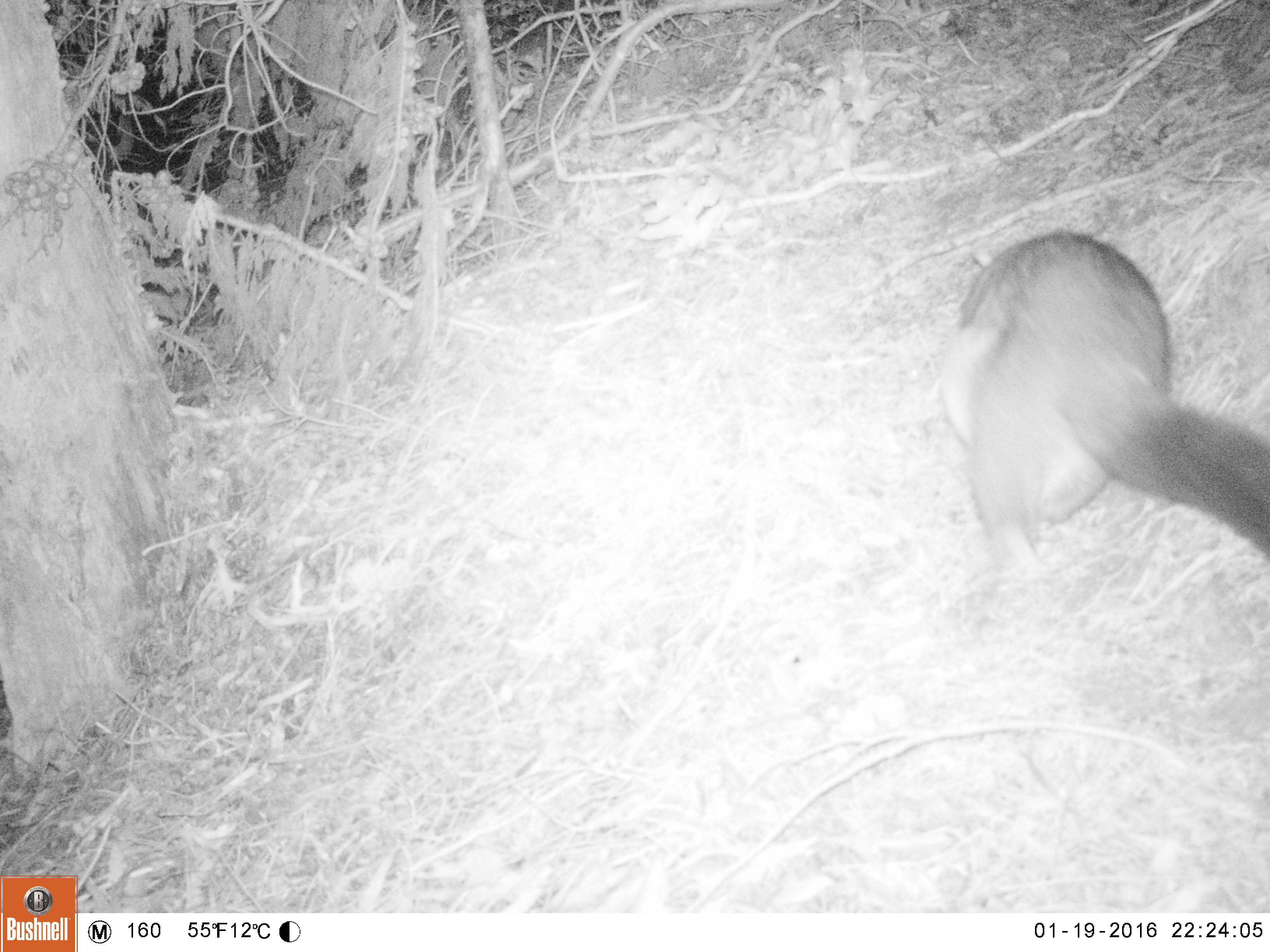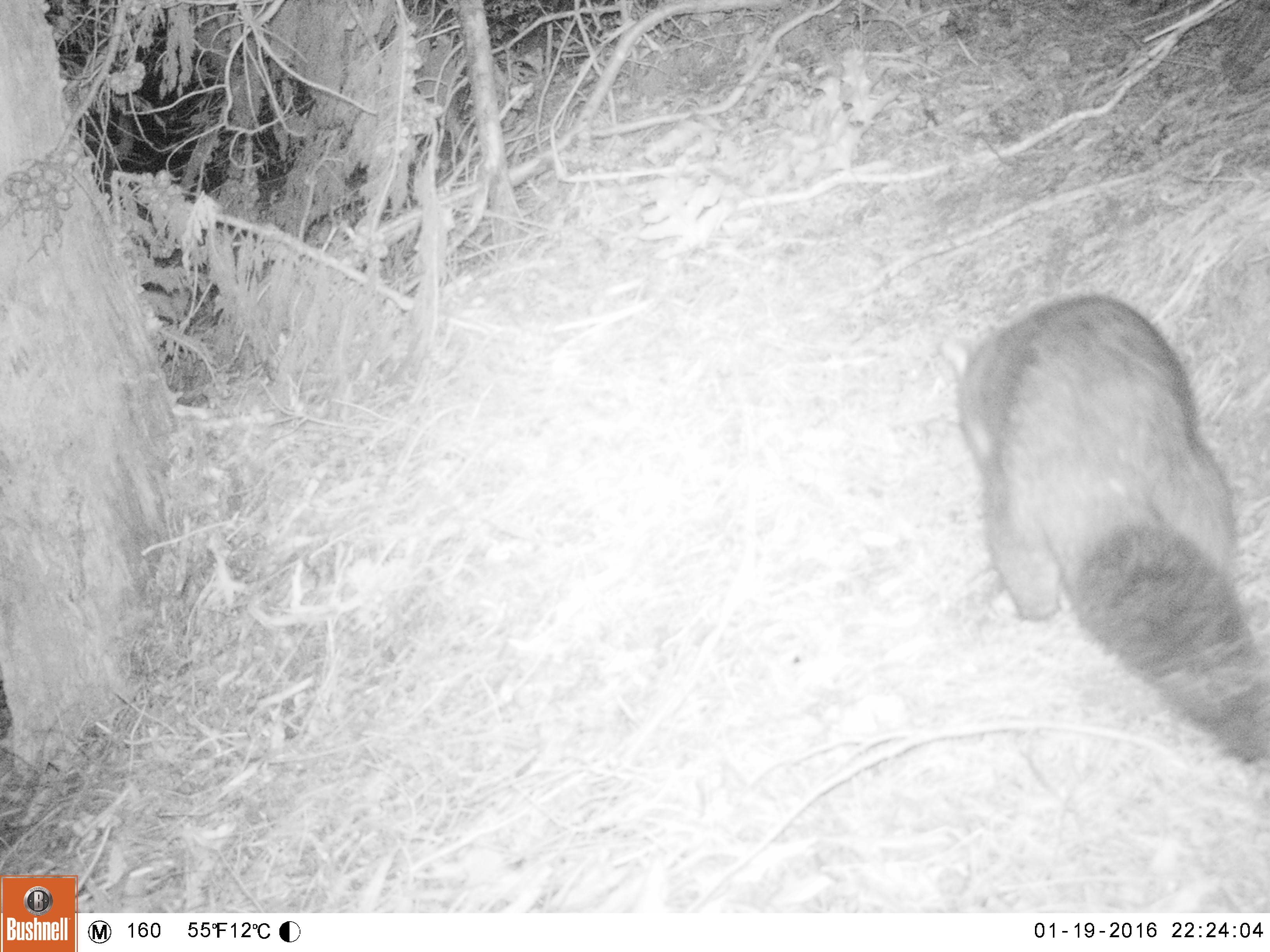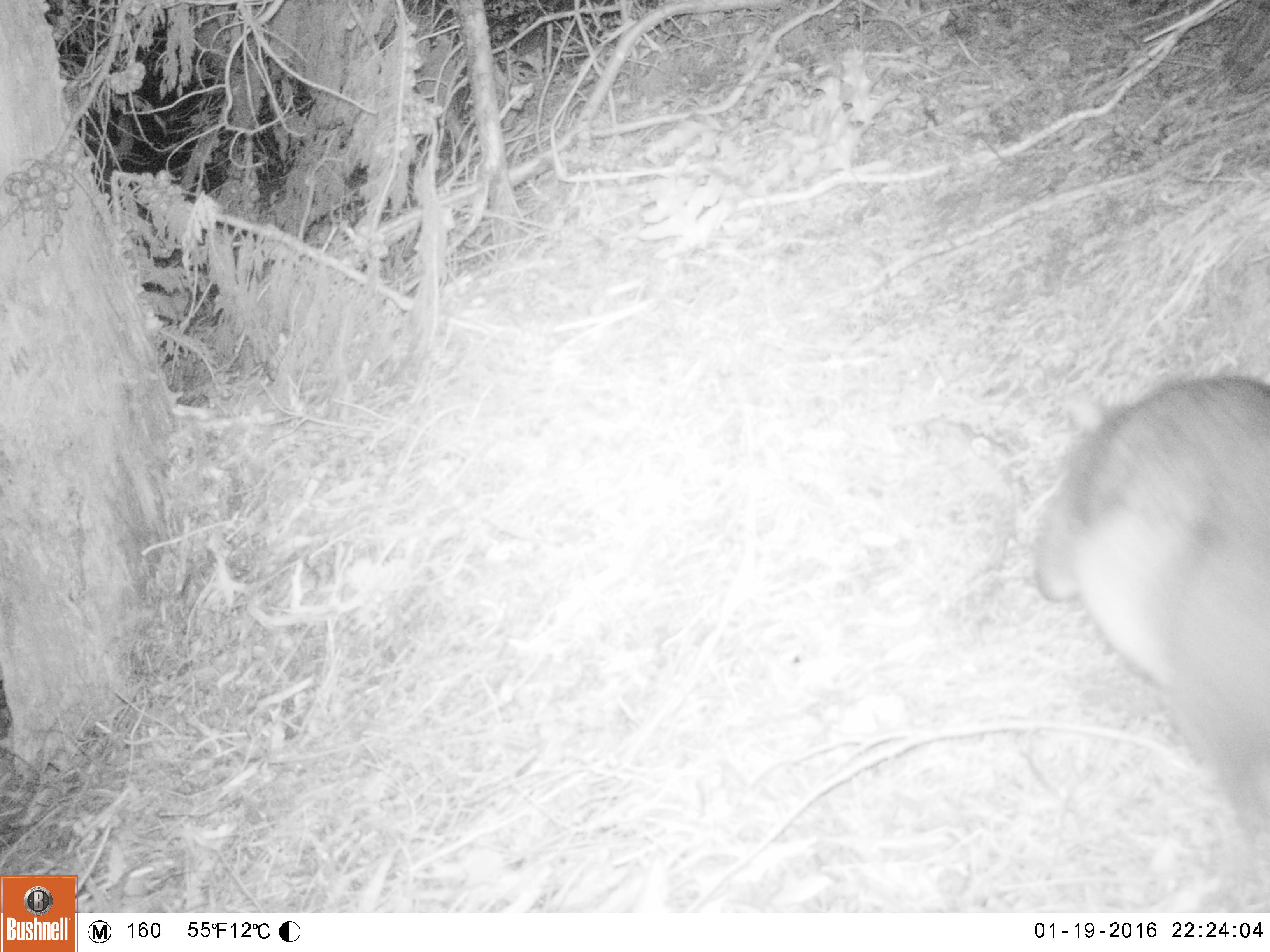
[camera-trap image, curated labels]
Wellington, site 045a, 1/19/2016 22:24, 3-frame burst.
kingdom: Animalia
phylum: Chordata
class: Mammalia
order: Didelphimorphia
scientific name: Didelphimorphia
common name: possum